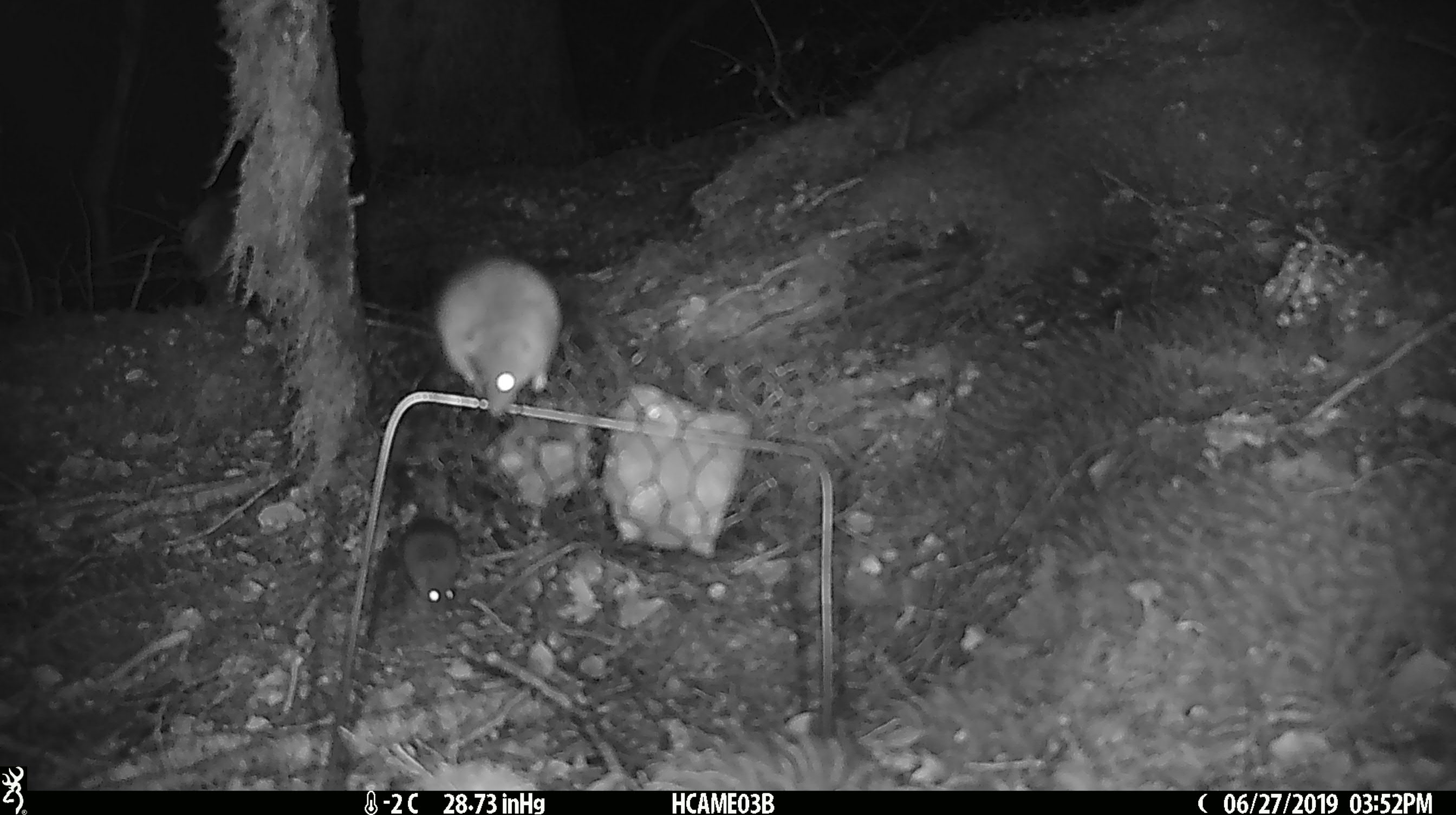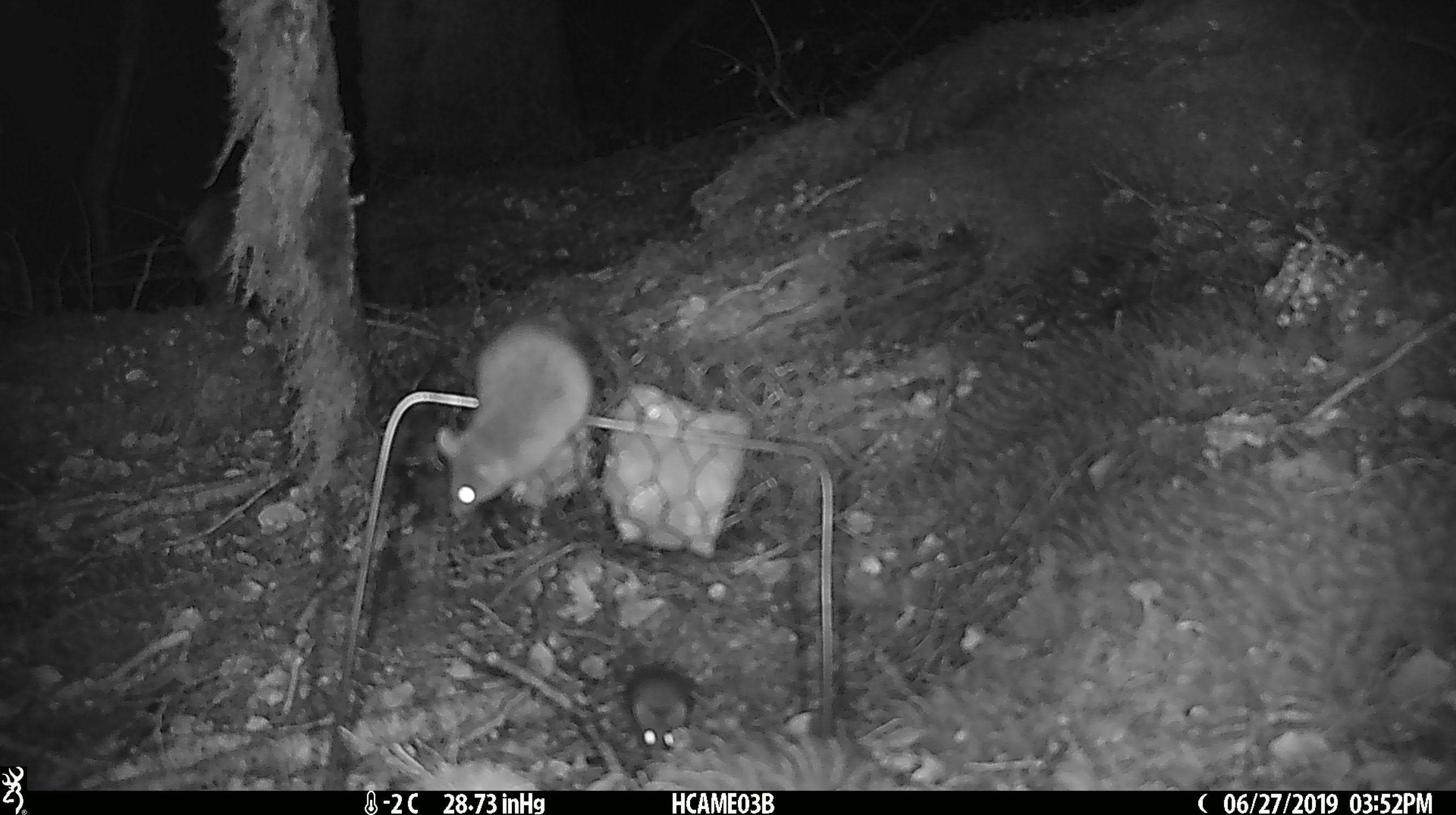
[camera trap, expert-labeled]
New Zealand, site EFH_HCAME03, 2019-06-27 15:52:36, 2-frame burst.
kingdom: Animalia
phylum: Chordata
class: Mammalia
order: Rodentia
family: Muridae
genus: Mus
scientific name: Mus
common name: mouse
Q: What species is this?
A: Mouse (Mus).